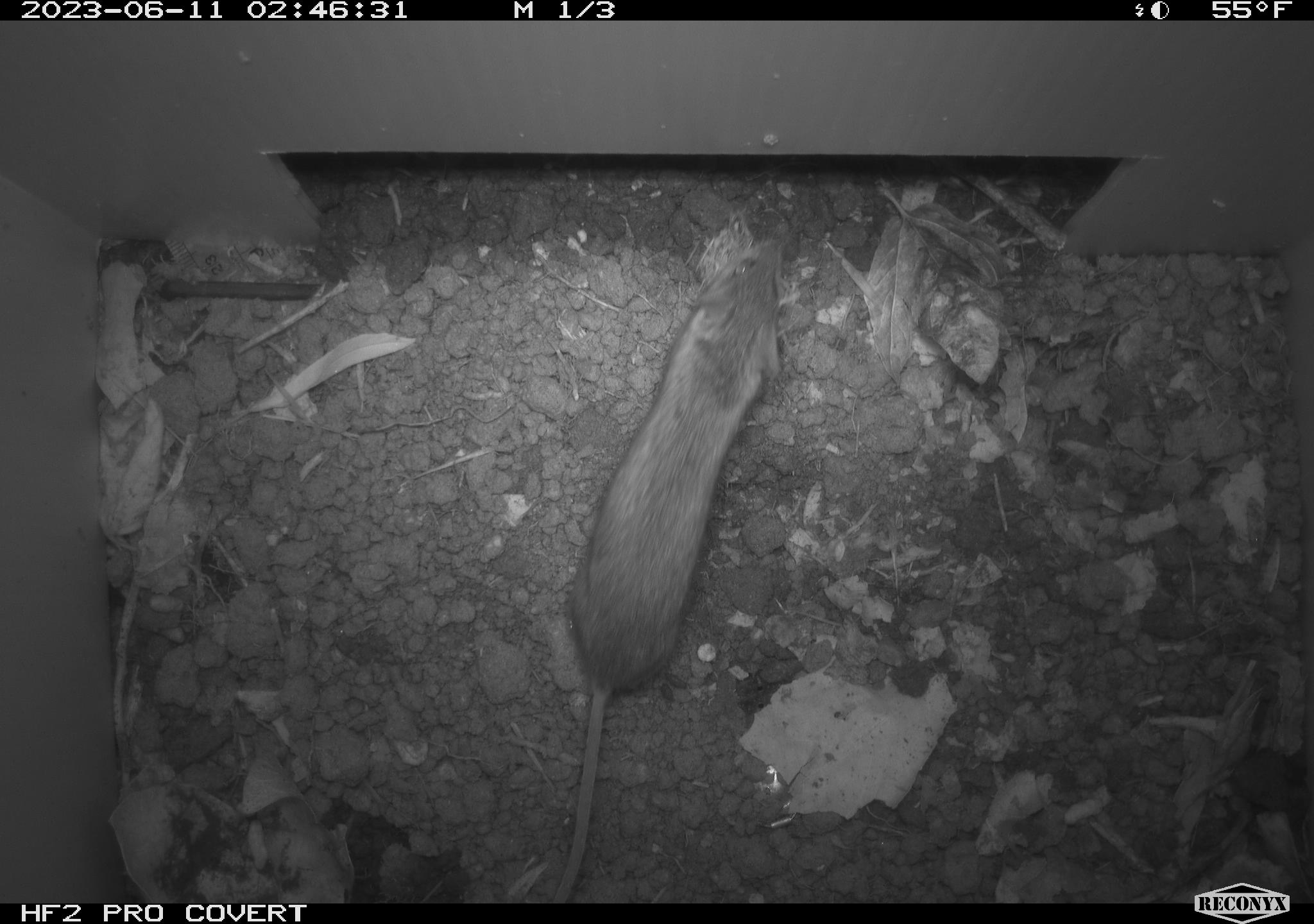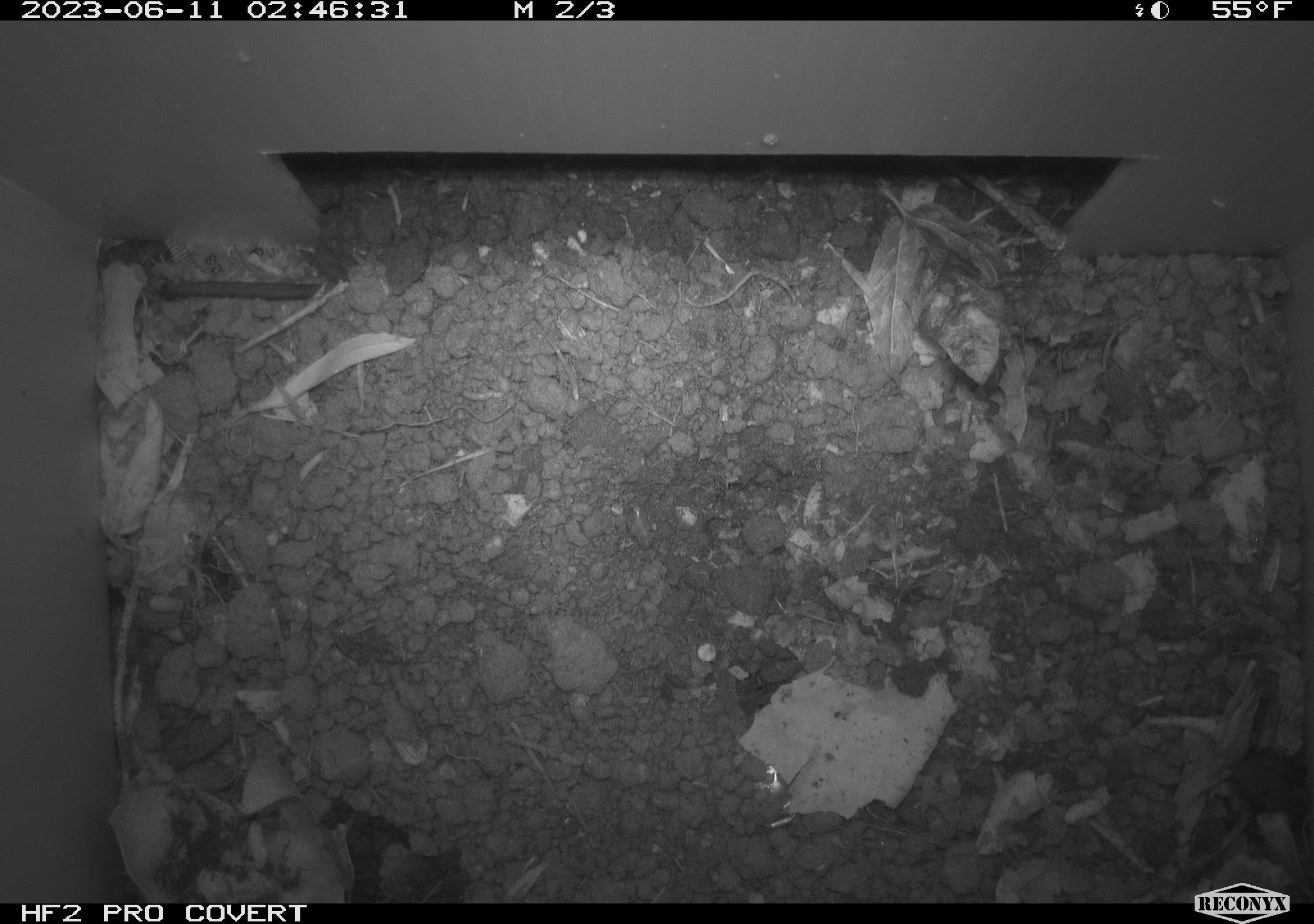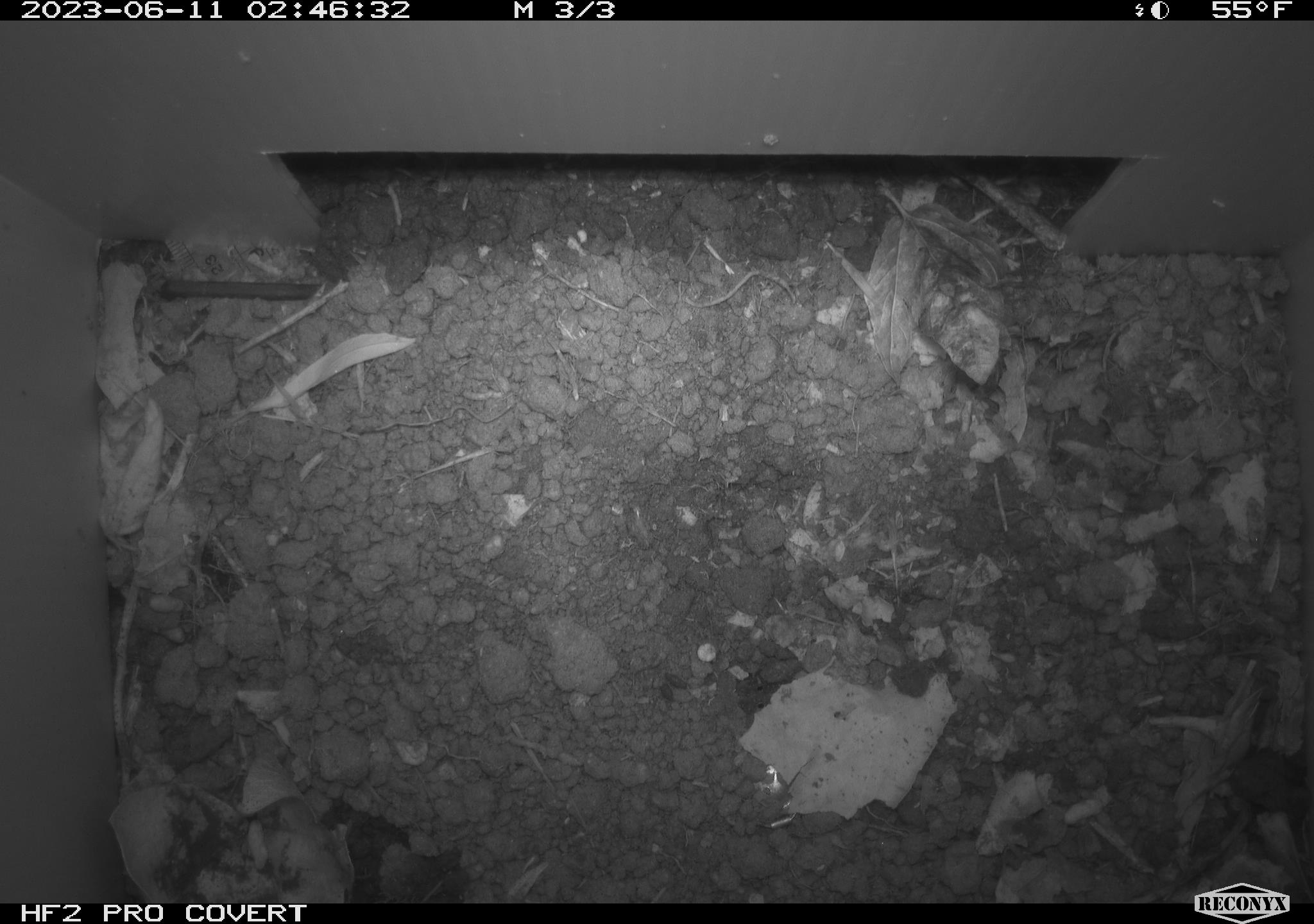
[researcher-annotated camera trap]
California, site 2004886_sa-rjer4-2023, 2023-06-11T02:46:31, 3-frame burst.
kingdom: Animalia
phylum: Chordata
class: Mammalia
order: Rodentia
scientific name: Rodentia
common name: mouse species